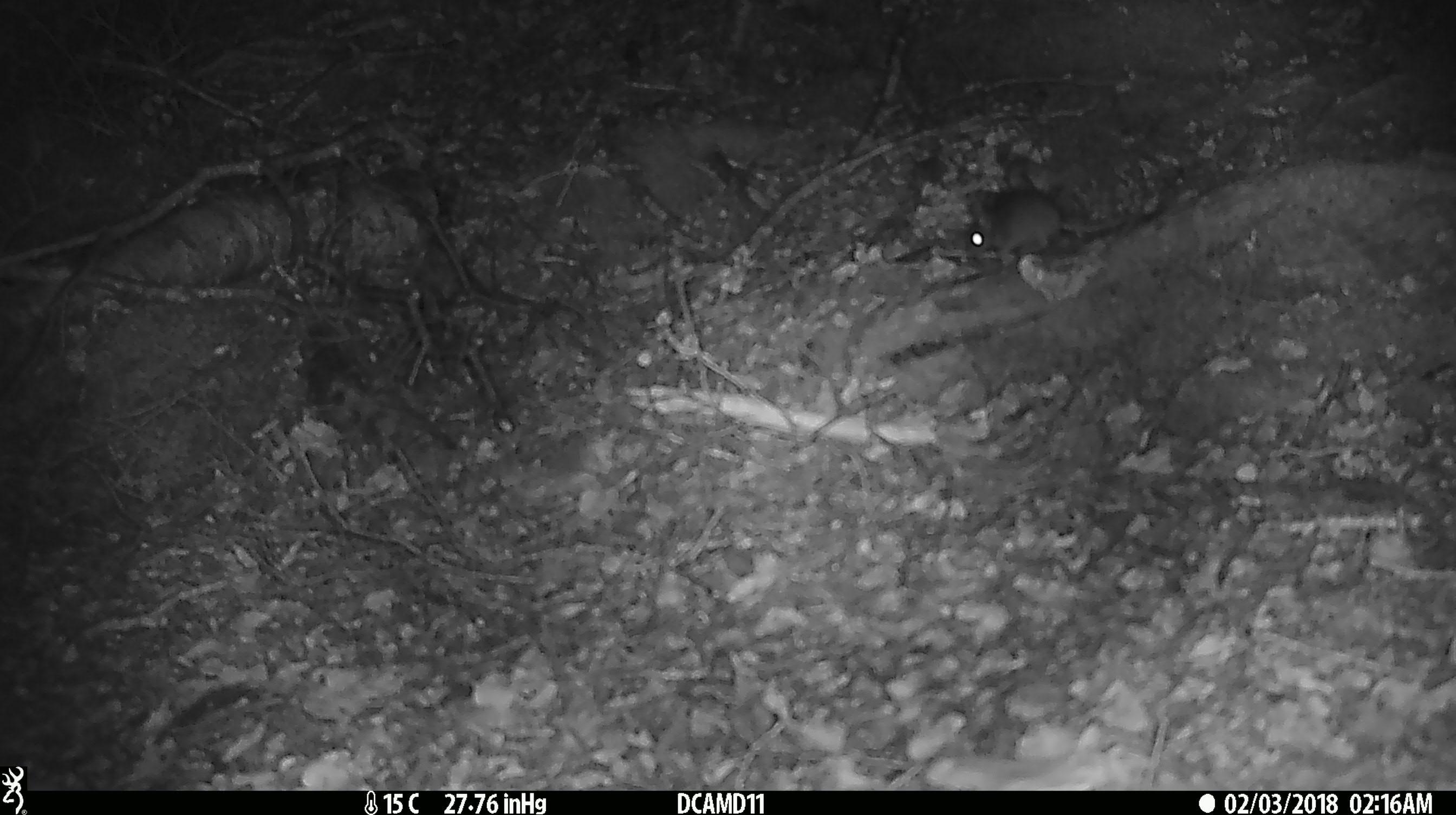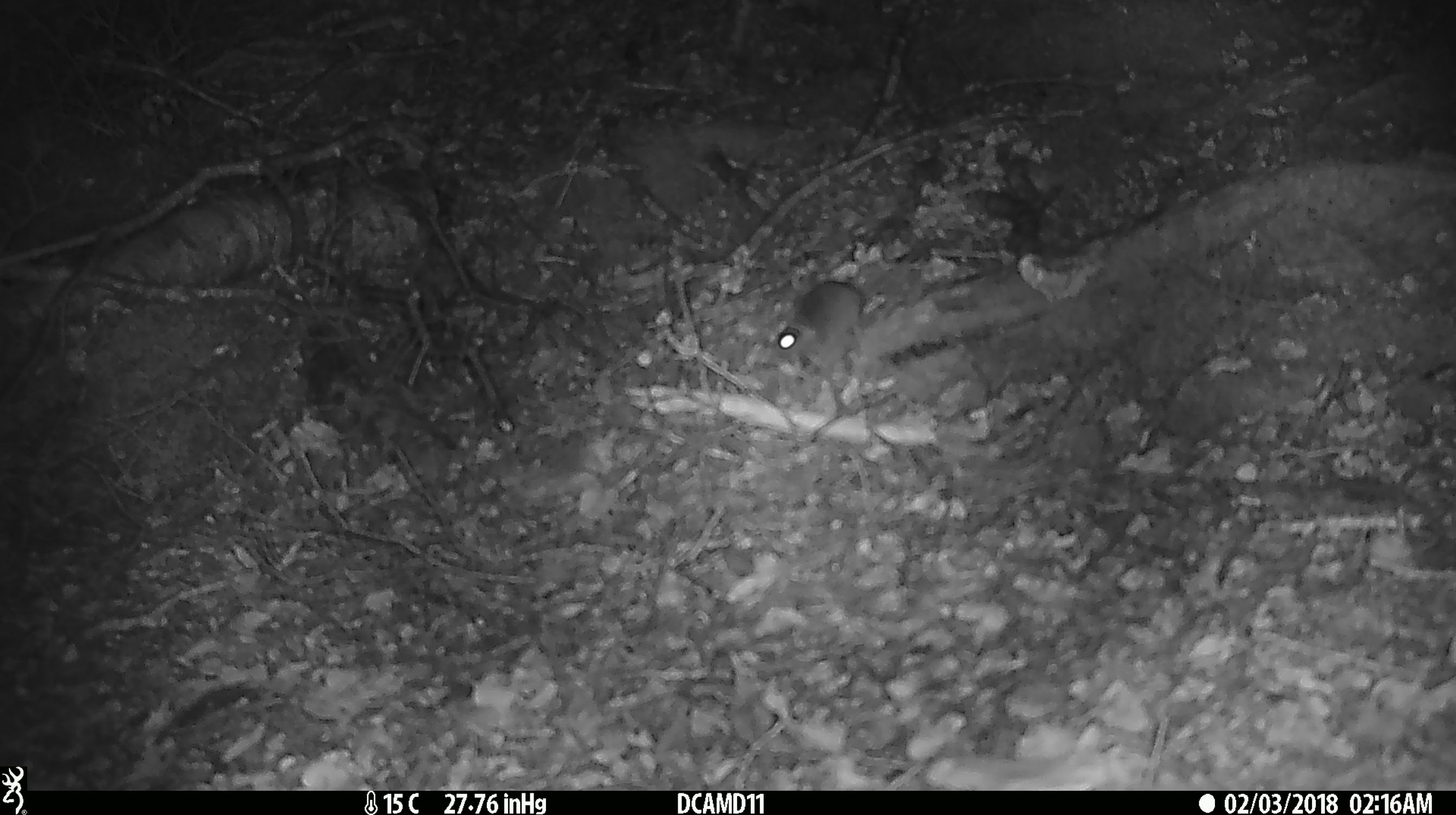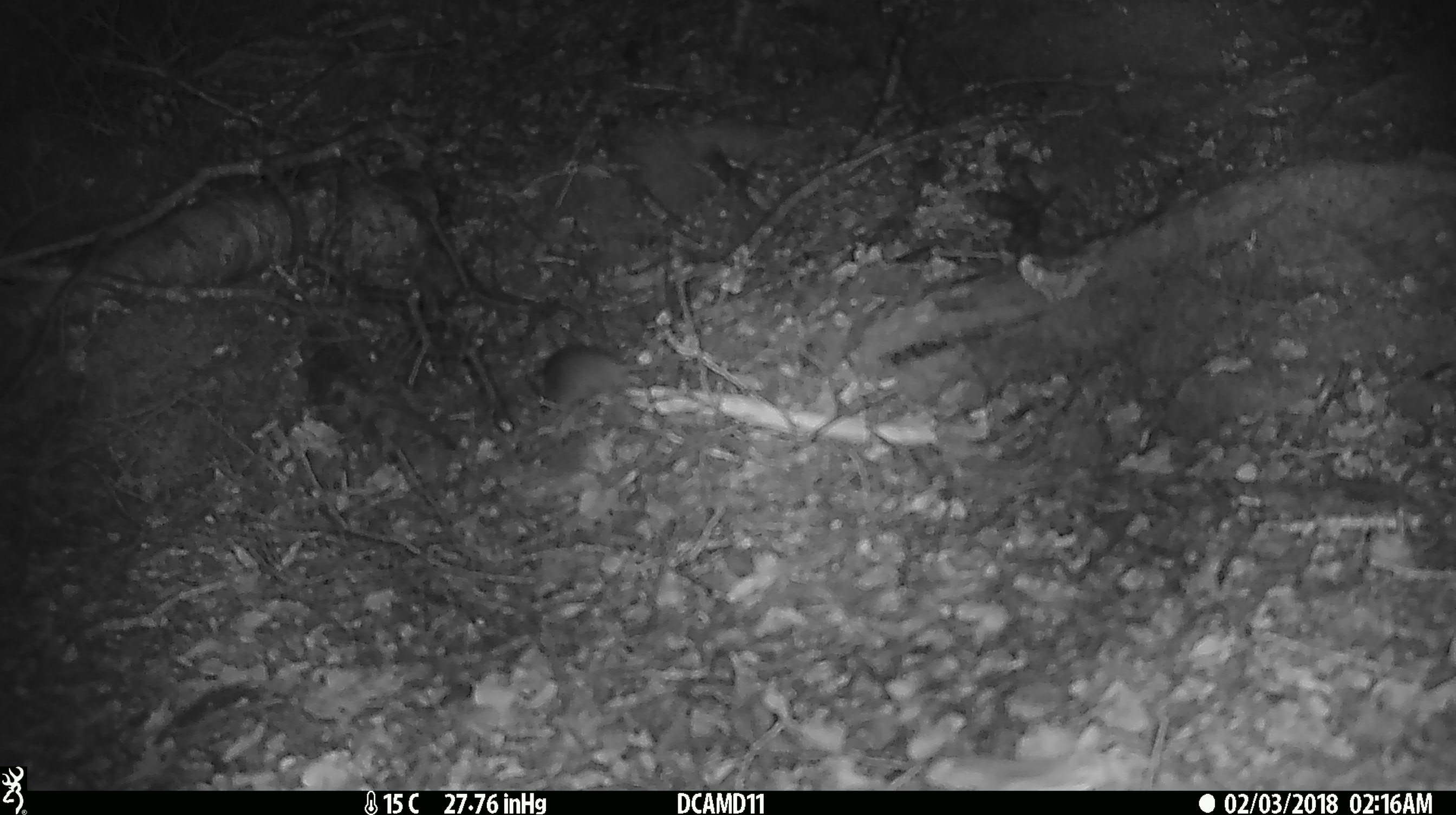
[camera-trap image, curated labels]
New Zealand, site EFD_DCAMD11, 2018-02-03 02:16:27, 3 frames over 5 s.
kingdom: Animalia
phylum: Chordata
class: Mammalia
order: Rodentia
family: Muridae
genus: Mus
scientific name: Mus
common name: mouse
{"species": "mouse (Mus)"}